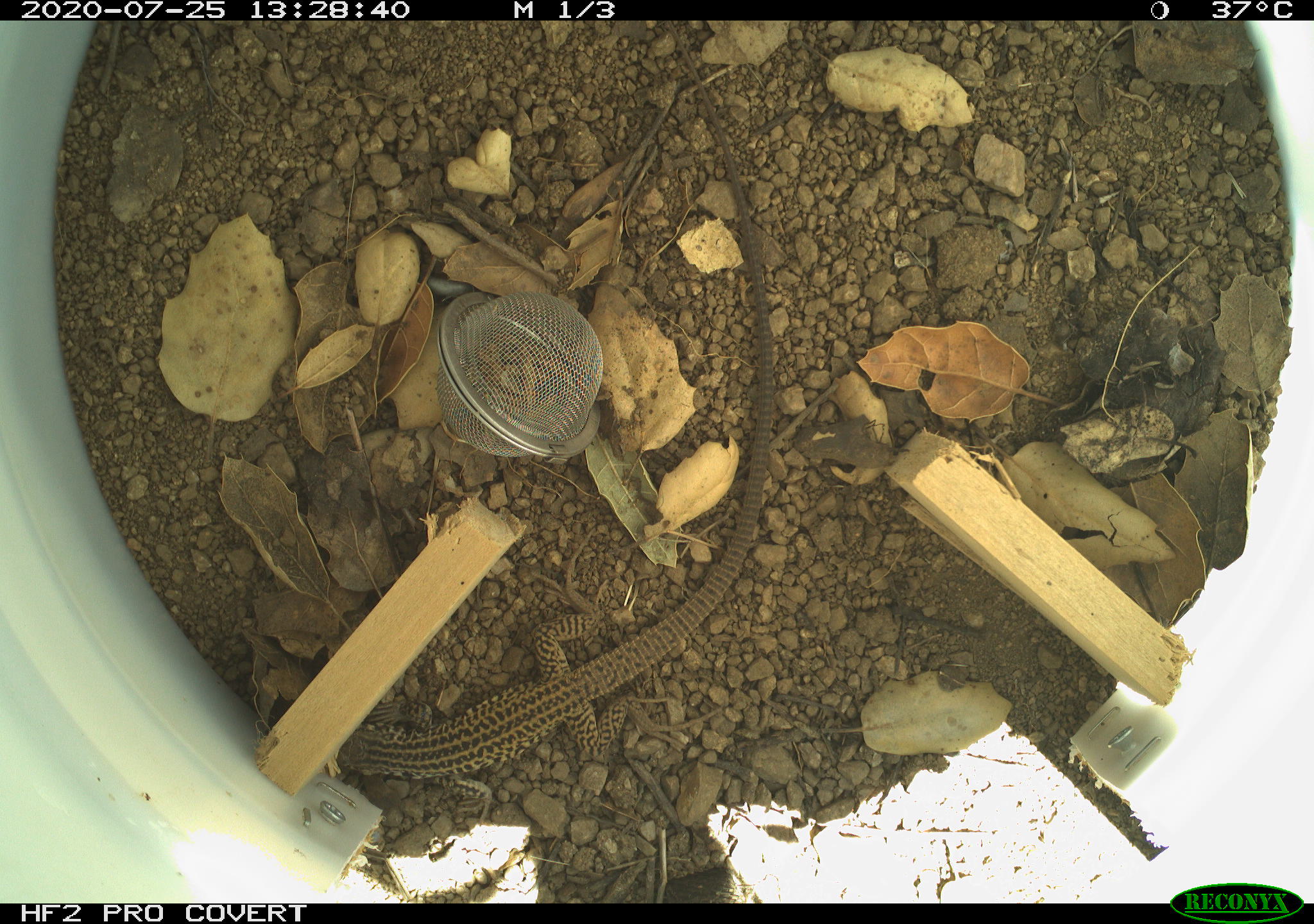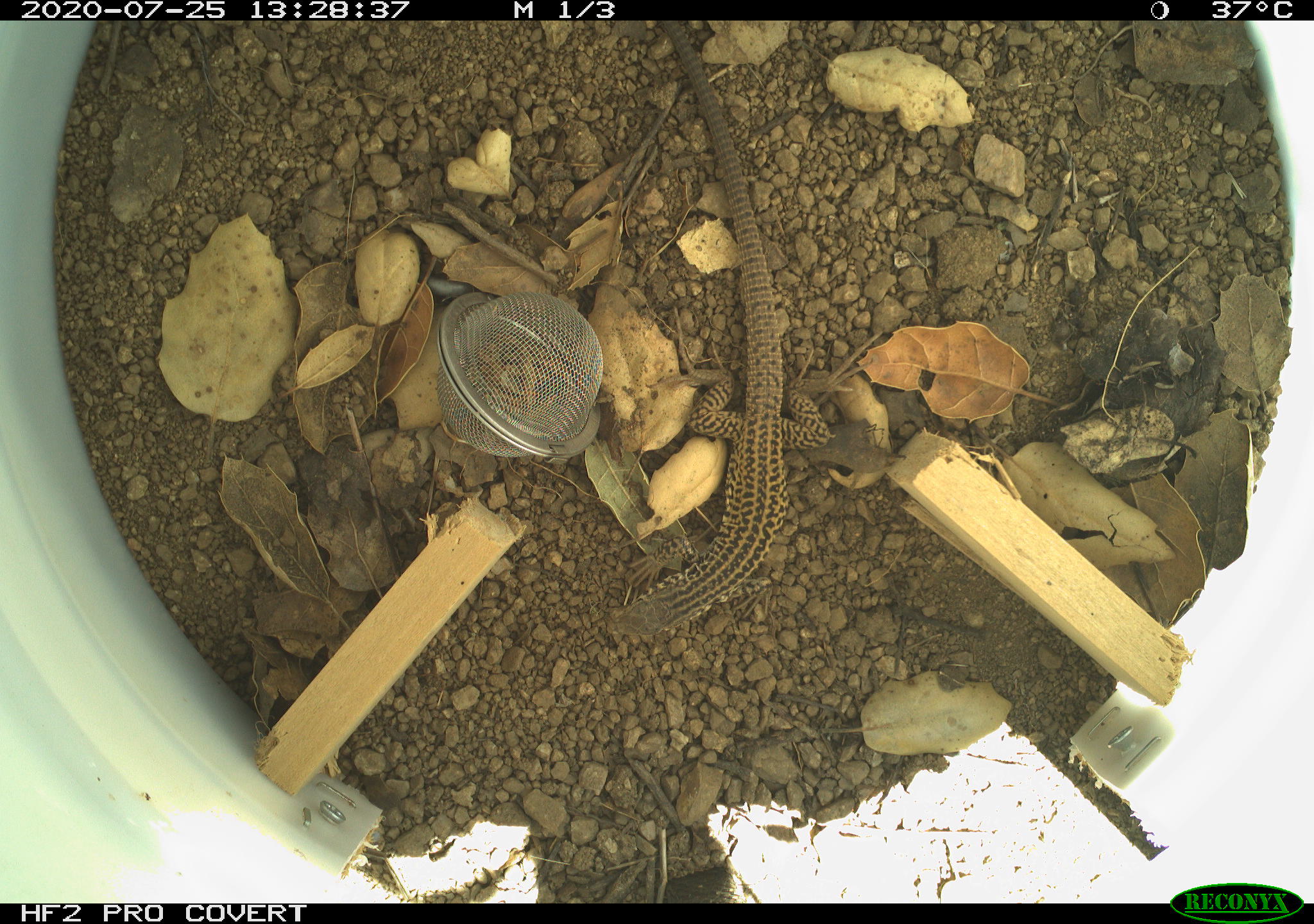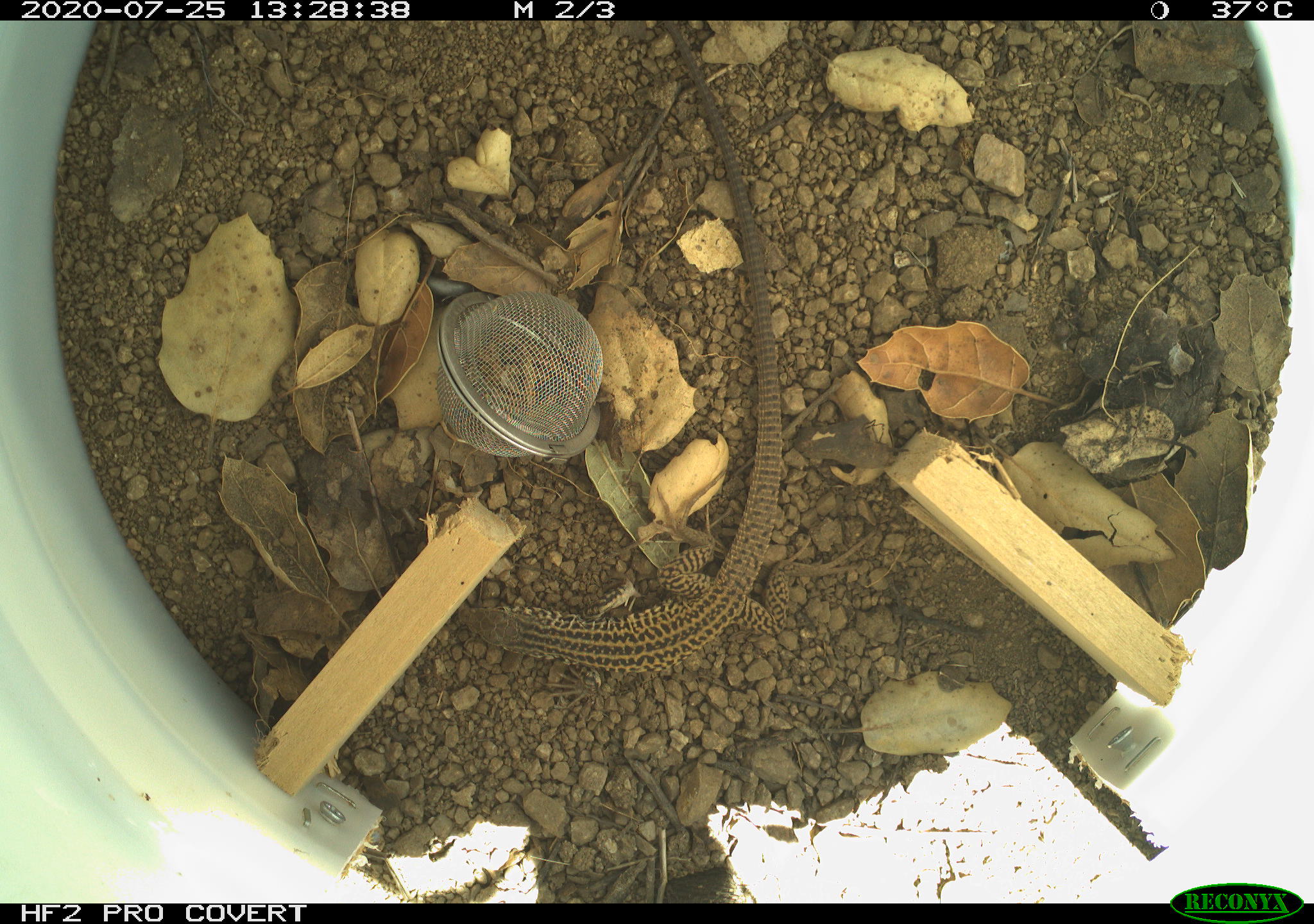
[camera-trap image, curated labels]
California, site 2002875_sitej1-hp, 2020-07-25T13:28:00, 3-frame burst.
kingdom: Animalia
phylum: Chordata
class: Reptilia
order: Squamata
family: Teiidae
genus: Aspidoscelis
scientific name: Aspidoscelis tigris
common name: western whiptail